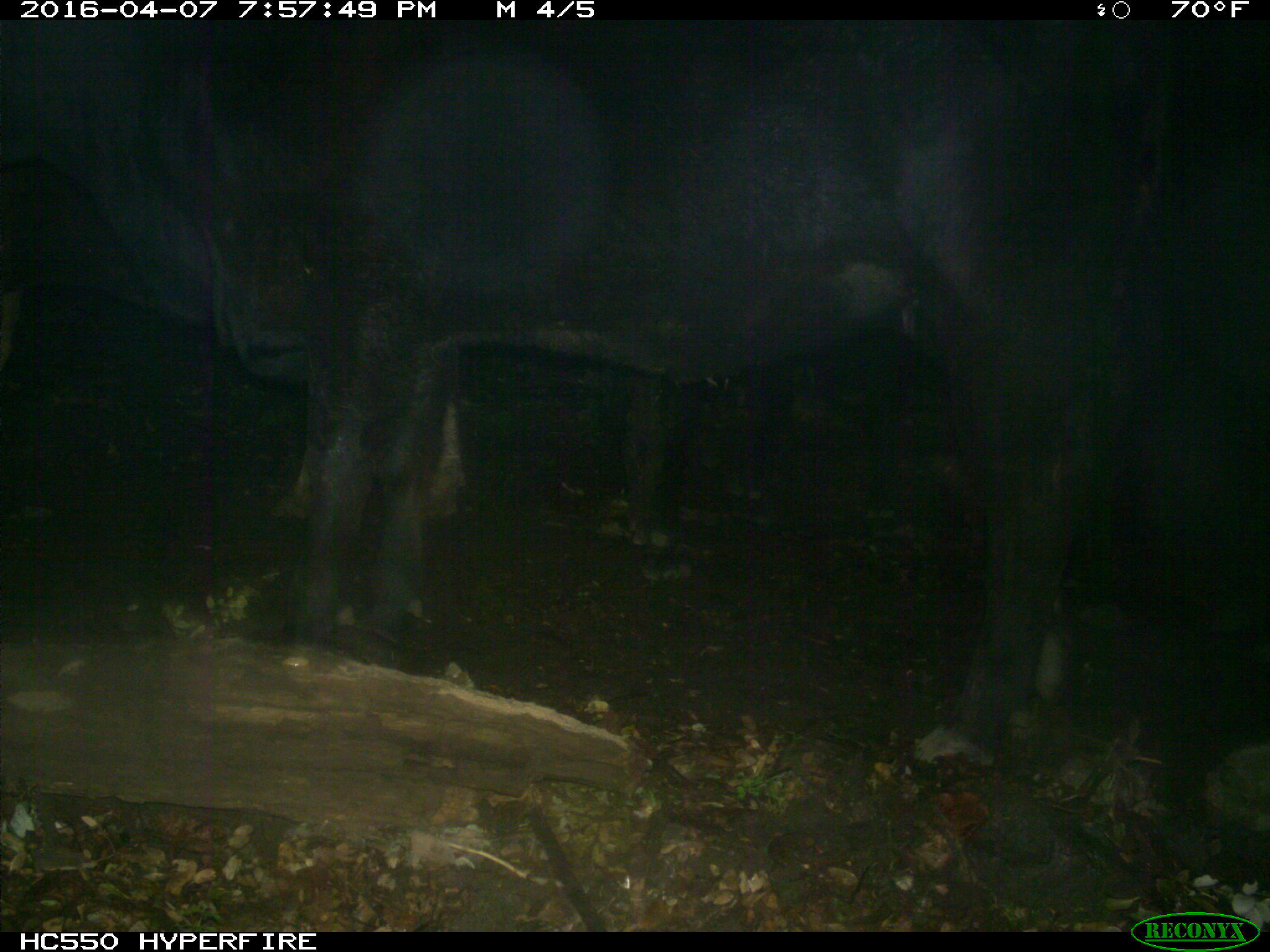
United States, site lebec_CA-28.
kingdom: Animalia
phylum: Chordata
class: Mammalia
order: Artiodactyla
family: Bovidae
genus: Bos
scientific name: Bos taurus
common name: domestic cow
Bos taurus (domestic cow).